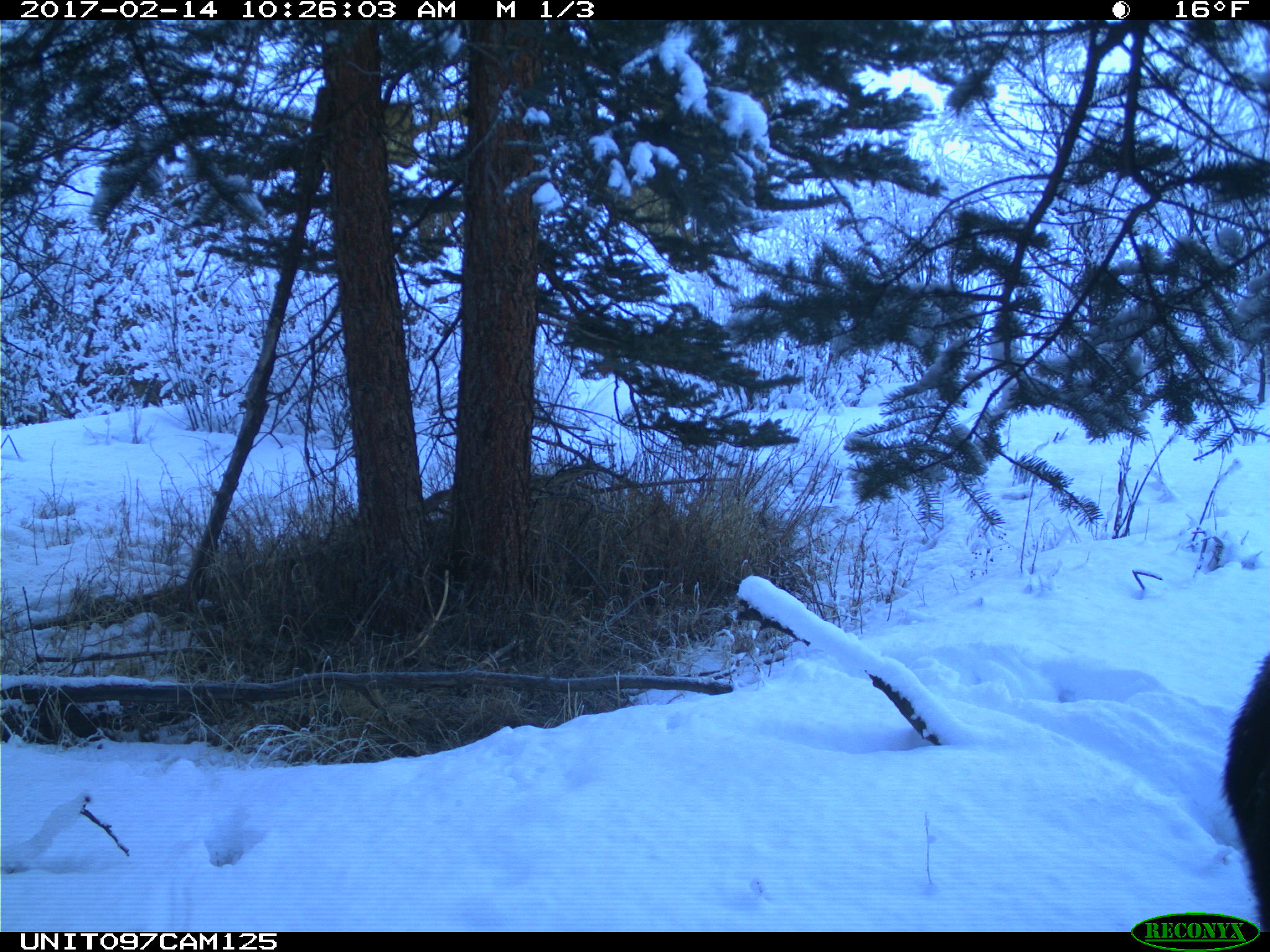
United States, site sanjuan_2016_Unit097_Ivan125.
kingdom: Animalia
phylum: Chordata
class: Mammalia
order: Artiodactyla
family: Cervidae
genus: Alces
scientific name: Alces alces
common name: moose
Alces alces (moose).